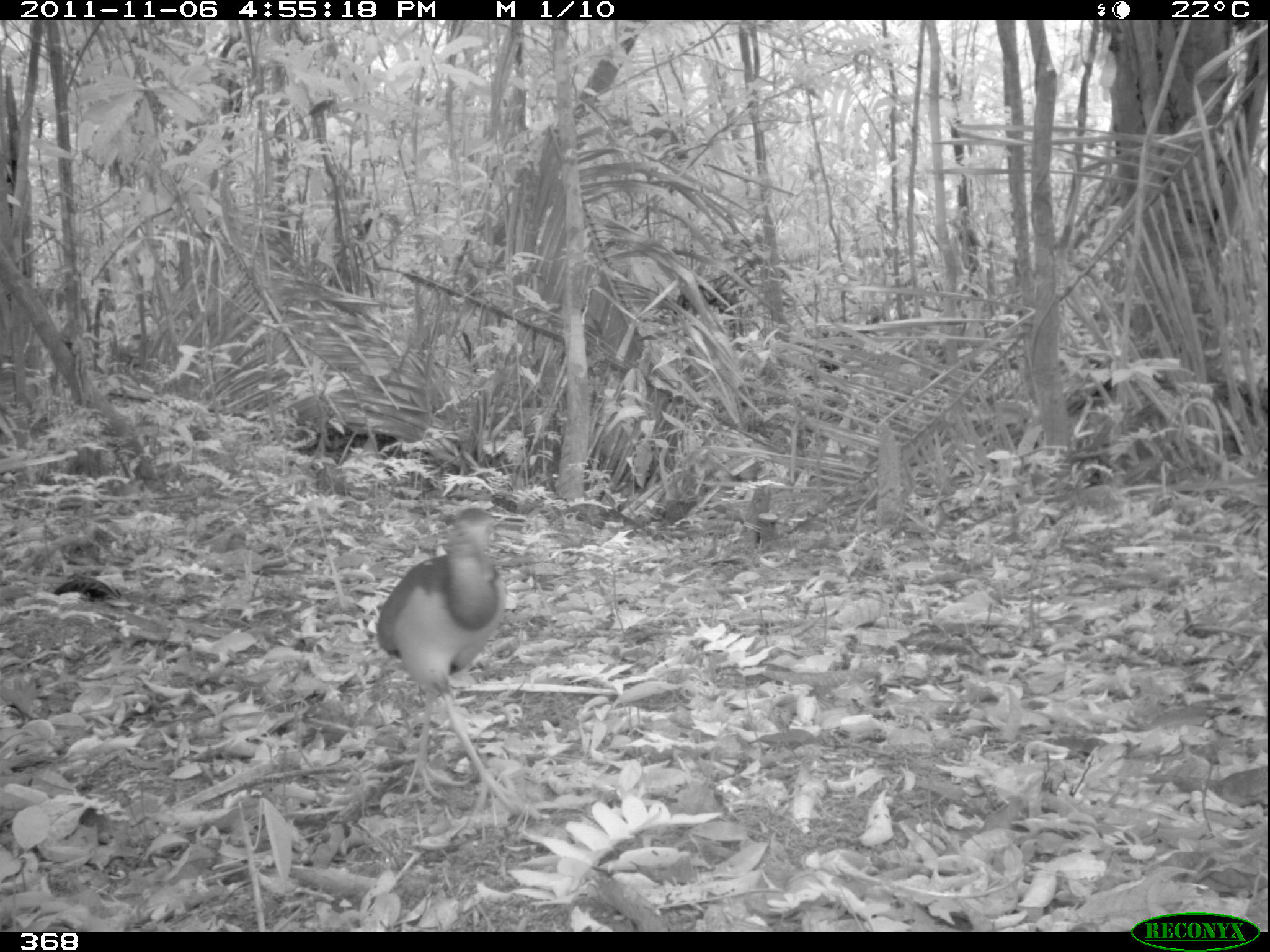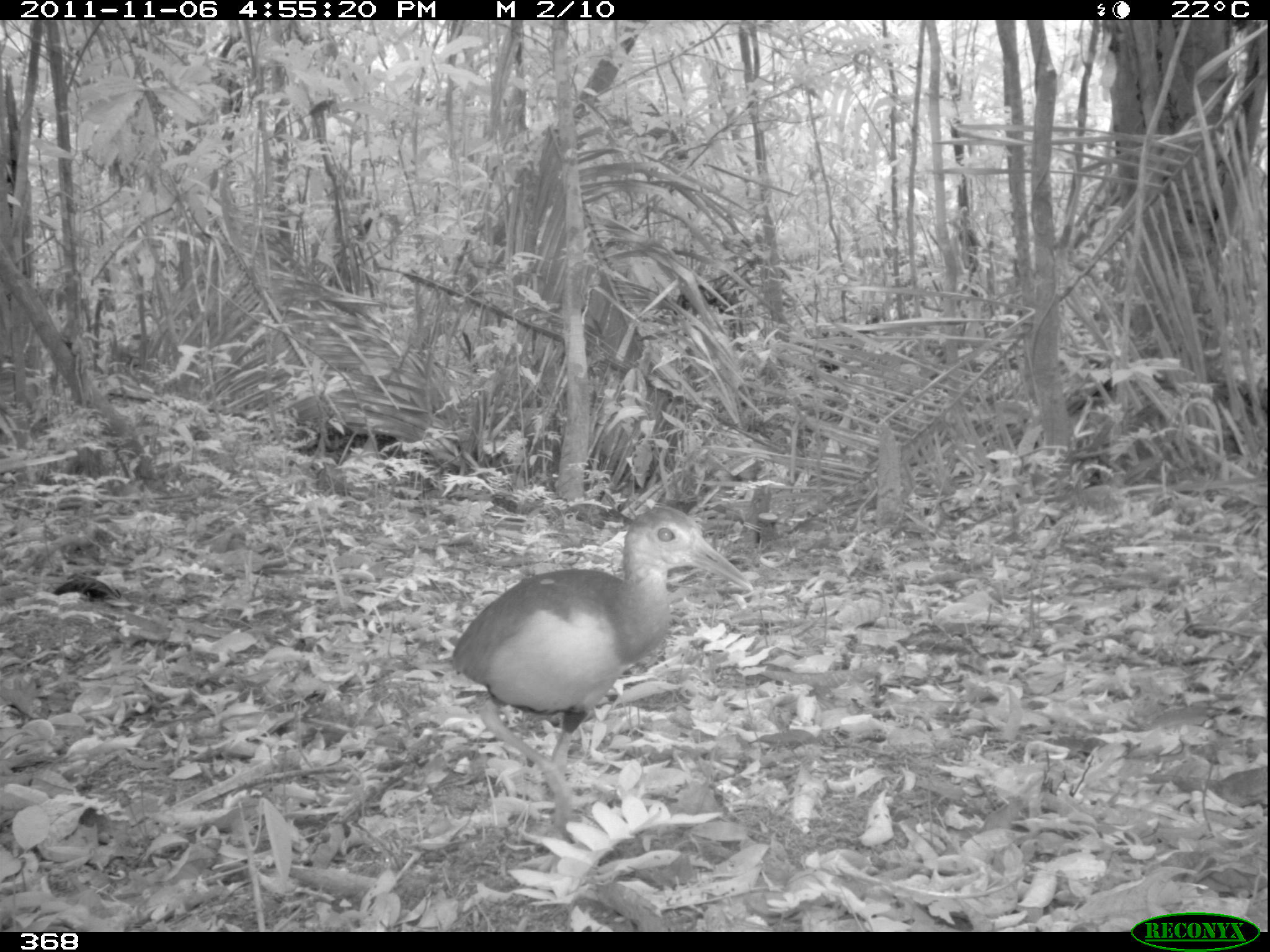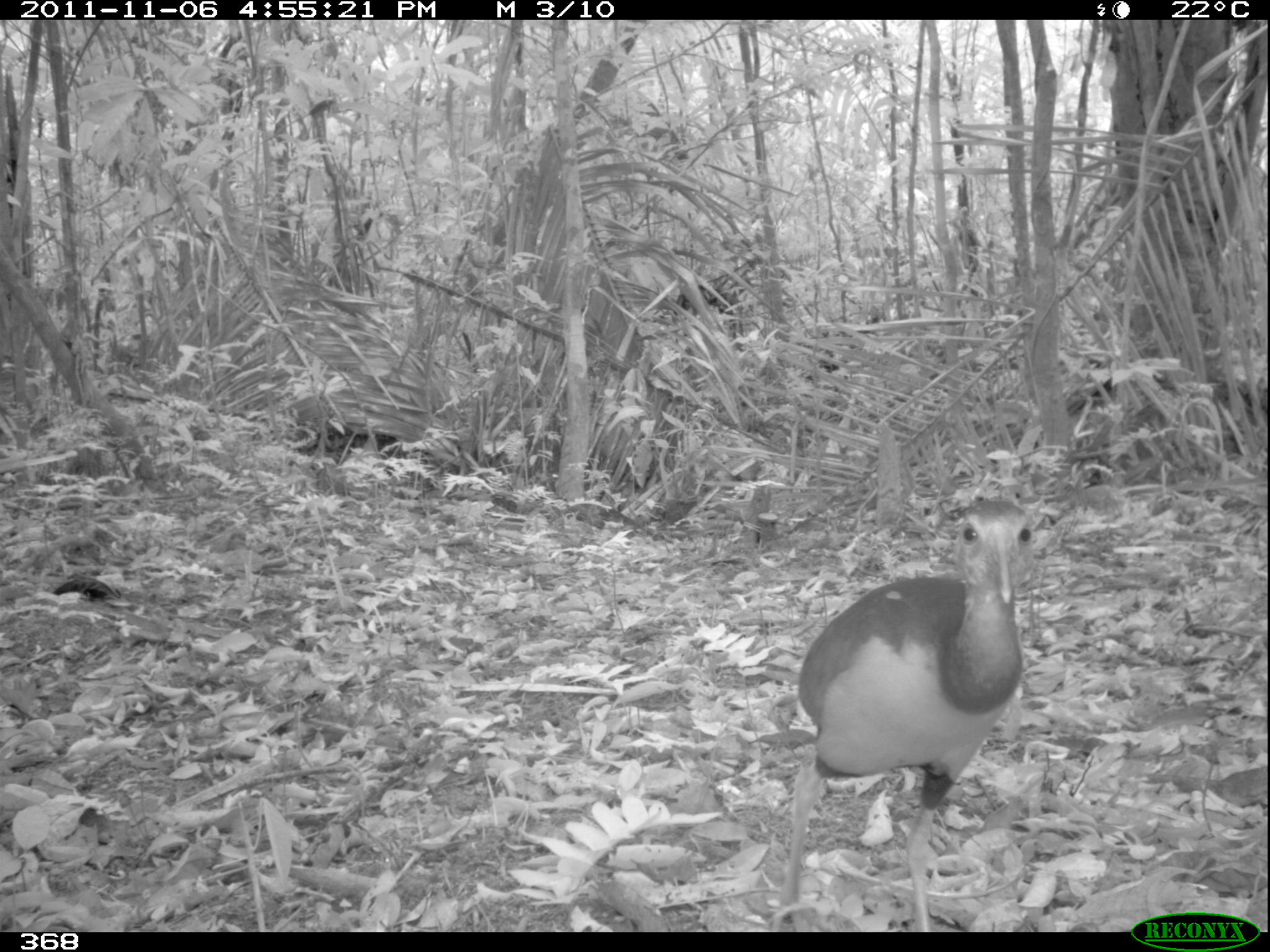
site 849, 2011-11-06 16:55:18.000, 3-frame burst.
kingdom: Animalia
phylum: Chordata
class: Aves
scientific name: Aves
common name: bird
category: unknown bird